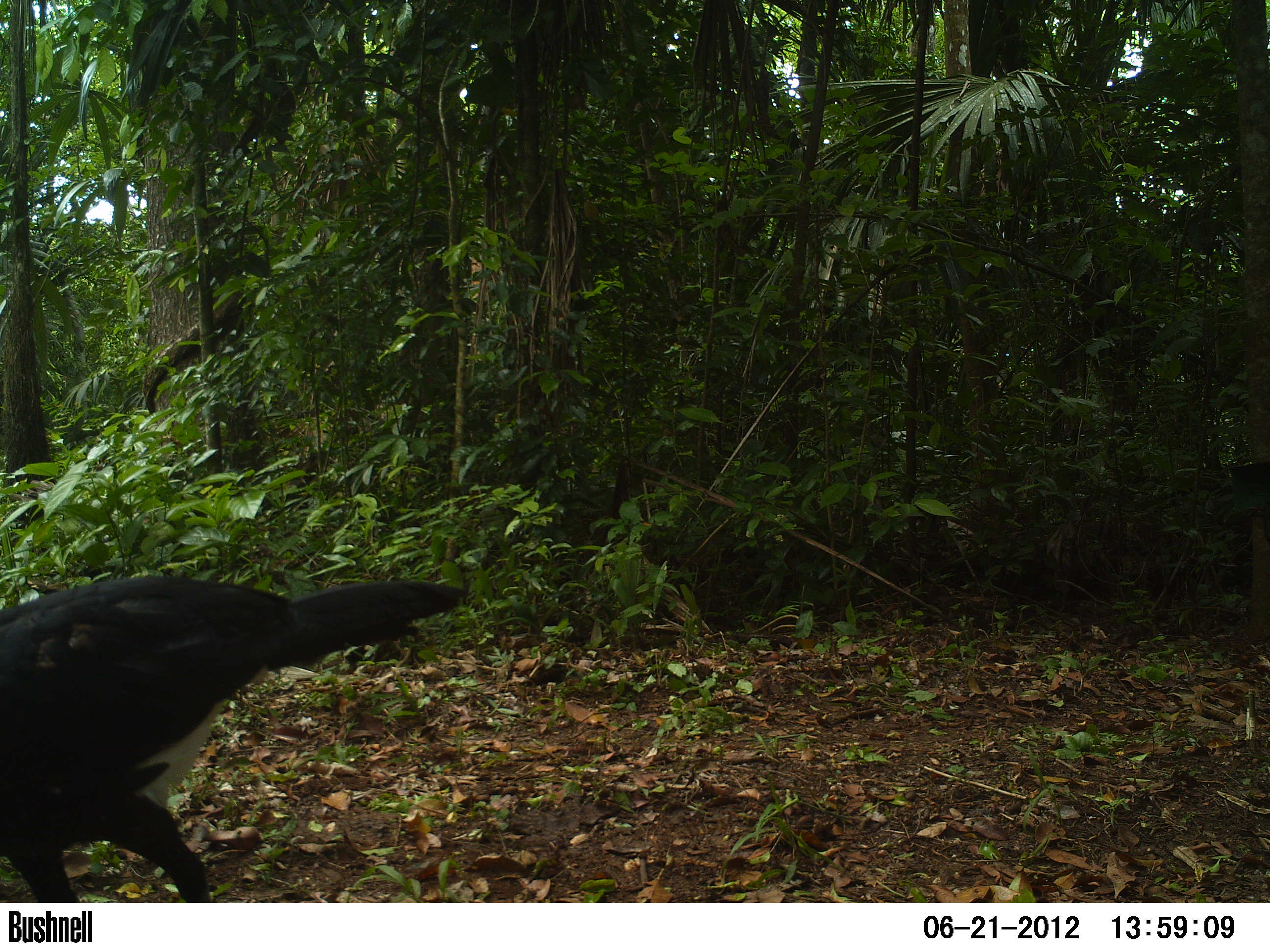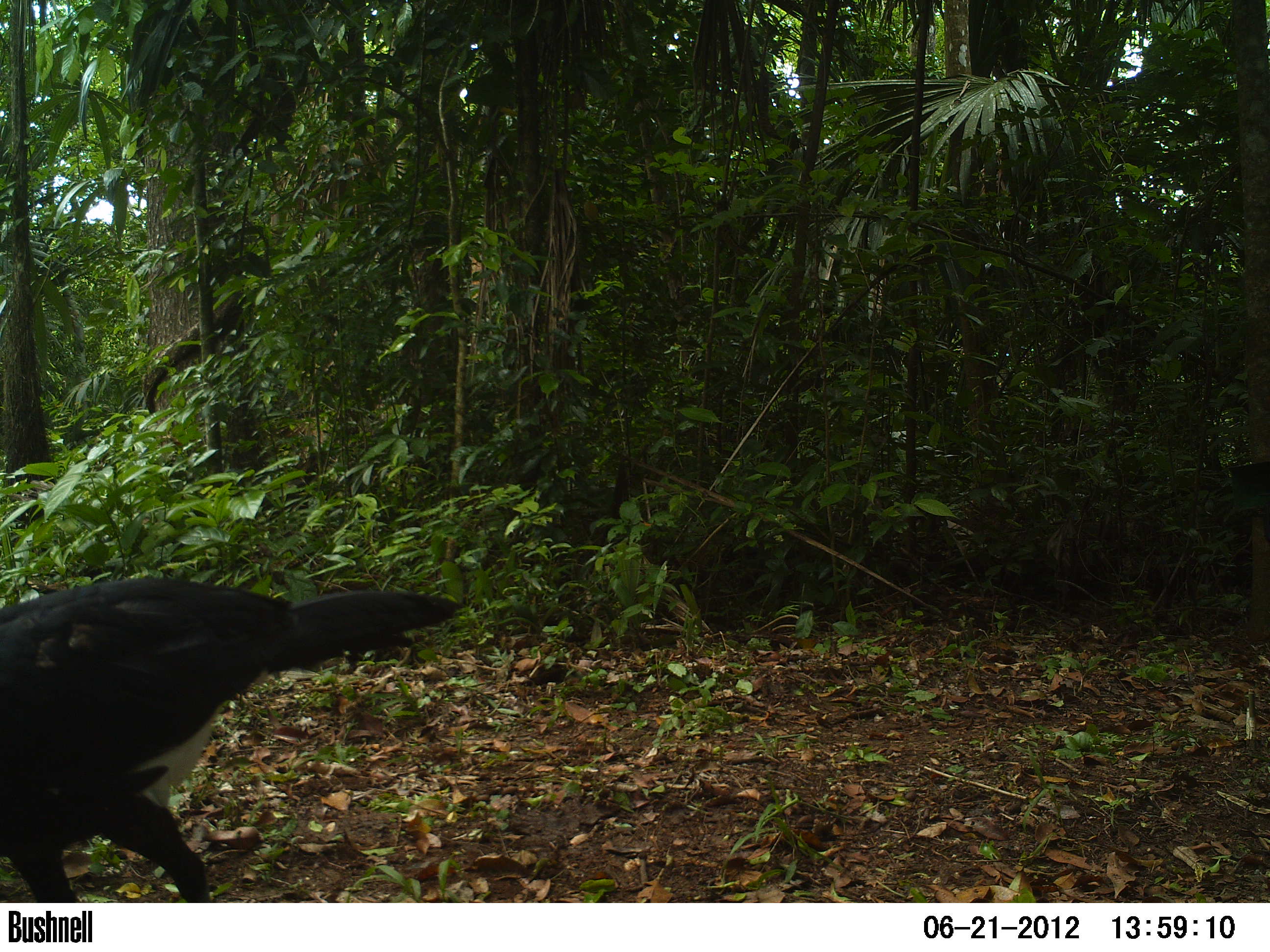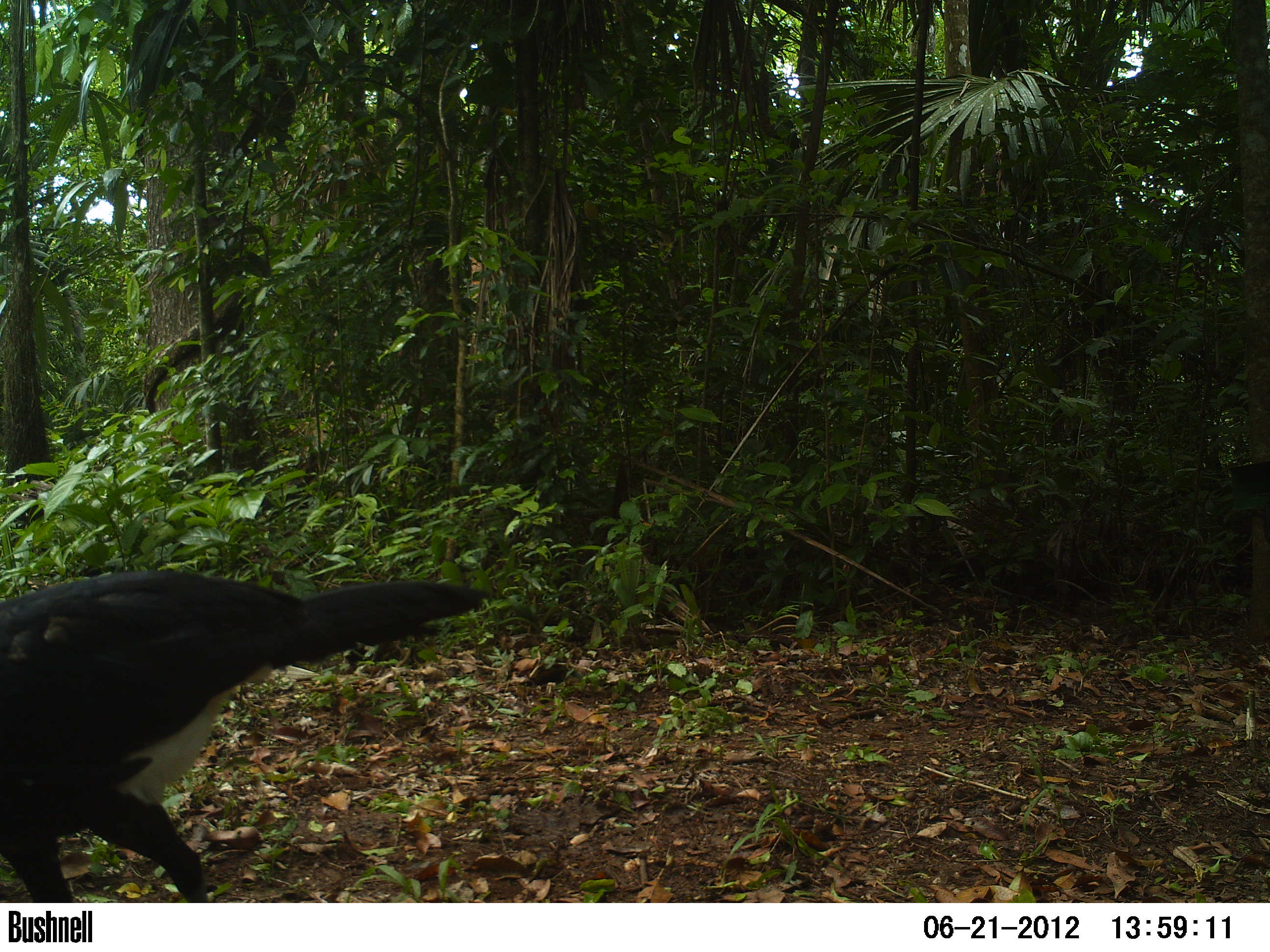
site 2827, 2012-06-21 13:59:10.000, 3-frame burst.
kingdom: Animalia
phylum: Chordata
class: Aves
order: Galliformes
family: Cracidae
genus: Crax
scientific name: Crax rubra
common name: great curassow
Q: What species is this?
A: Crax rubra (great curassow).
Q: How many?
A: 1.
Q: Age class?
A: Adult.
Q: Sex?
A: Male.